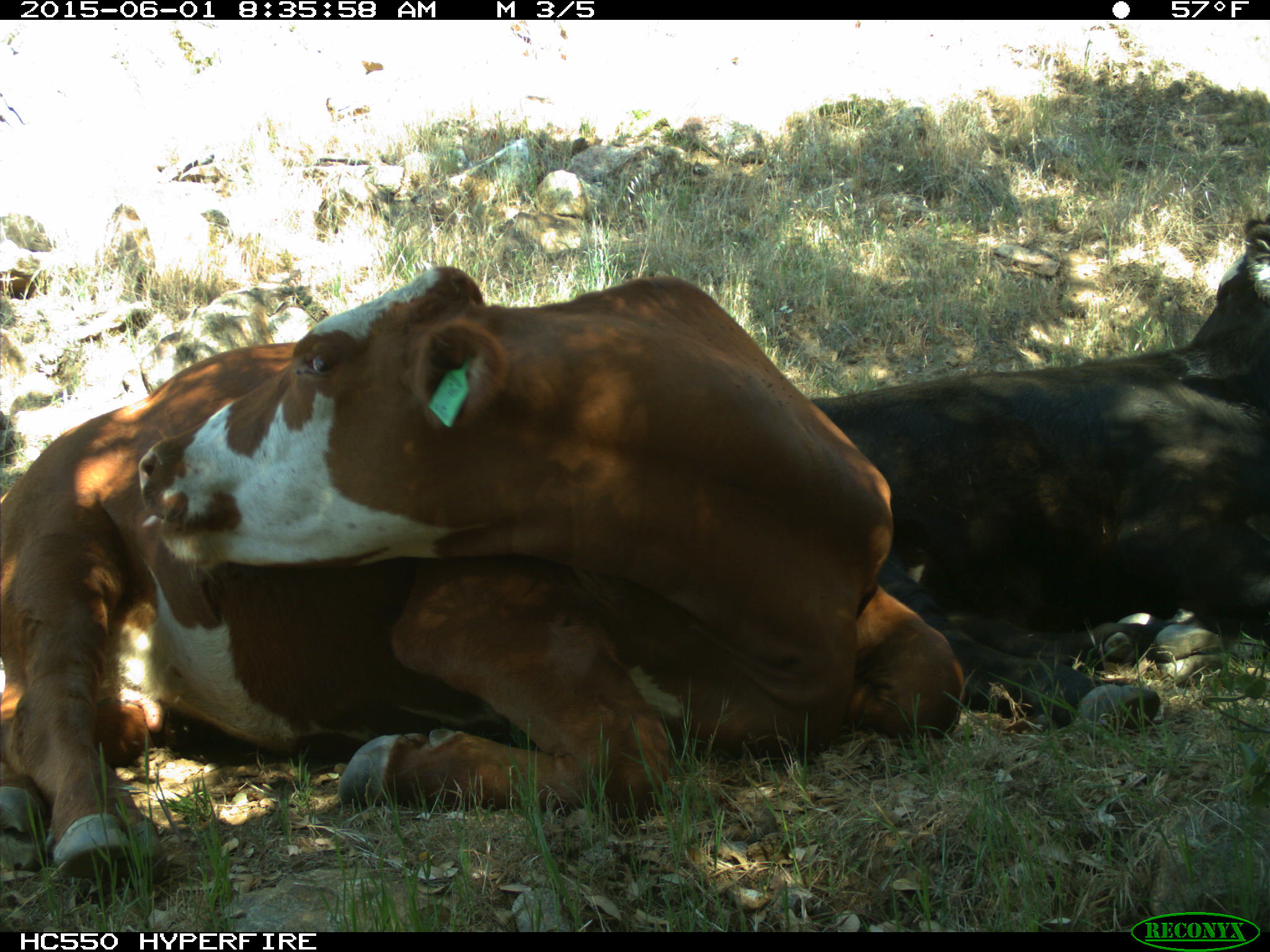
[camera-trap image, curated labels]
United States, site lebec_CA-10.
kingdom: Animalia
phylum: Chordata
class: Mammalia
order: Artiodactyla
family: Bovidae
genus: Bos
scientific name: Bos taurus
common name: domestic cow